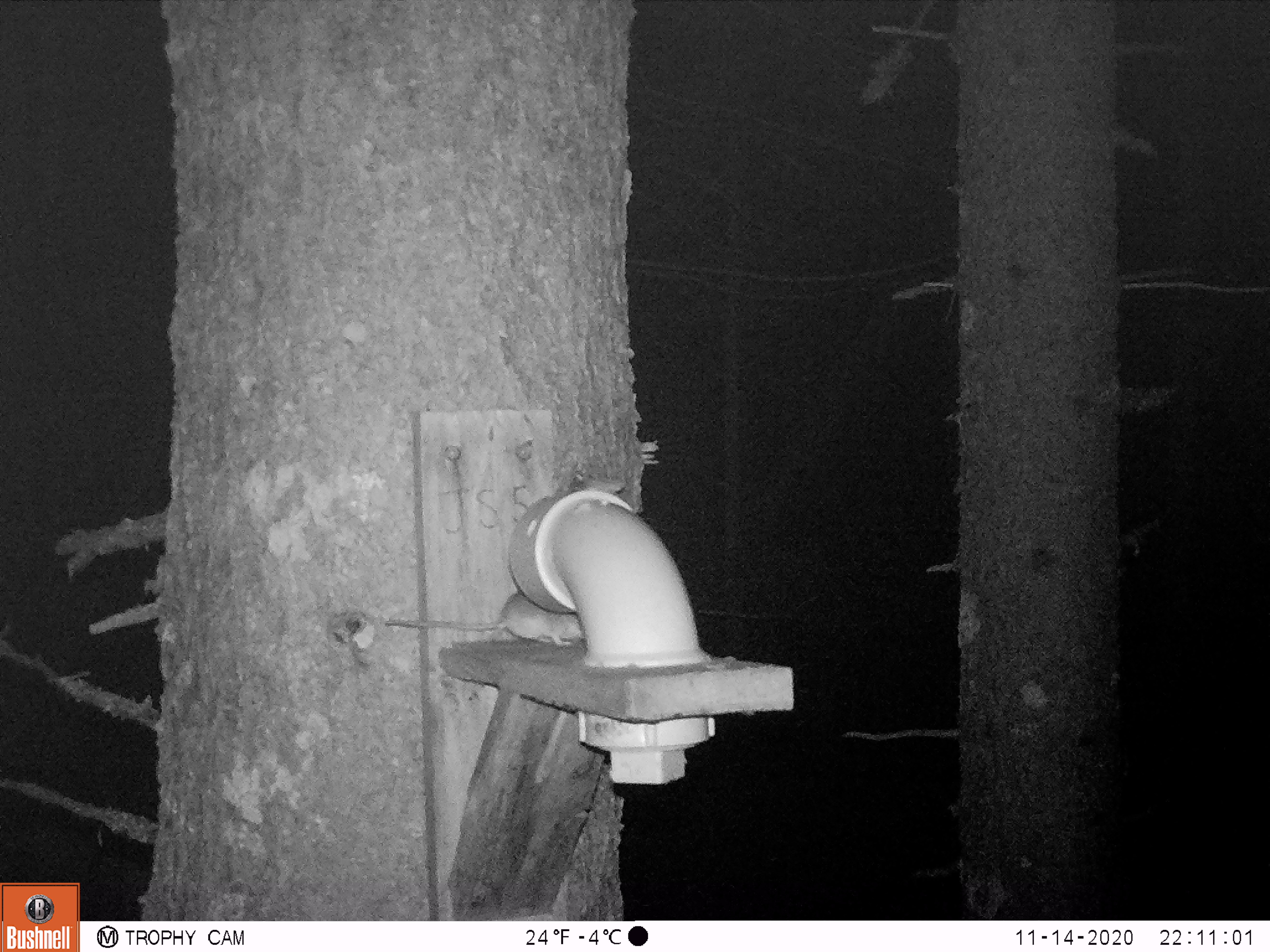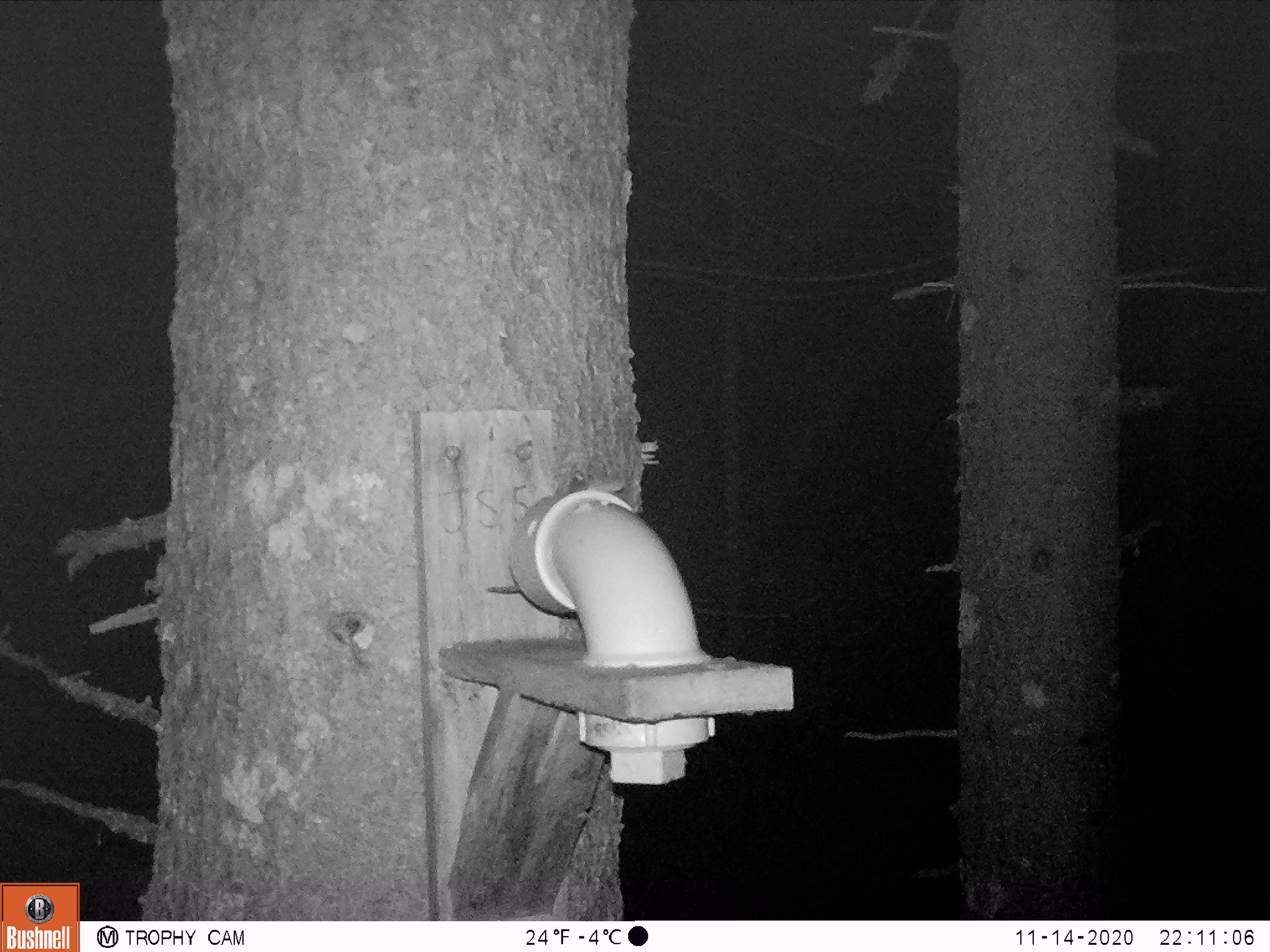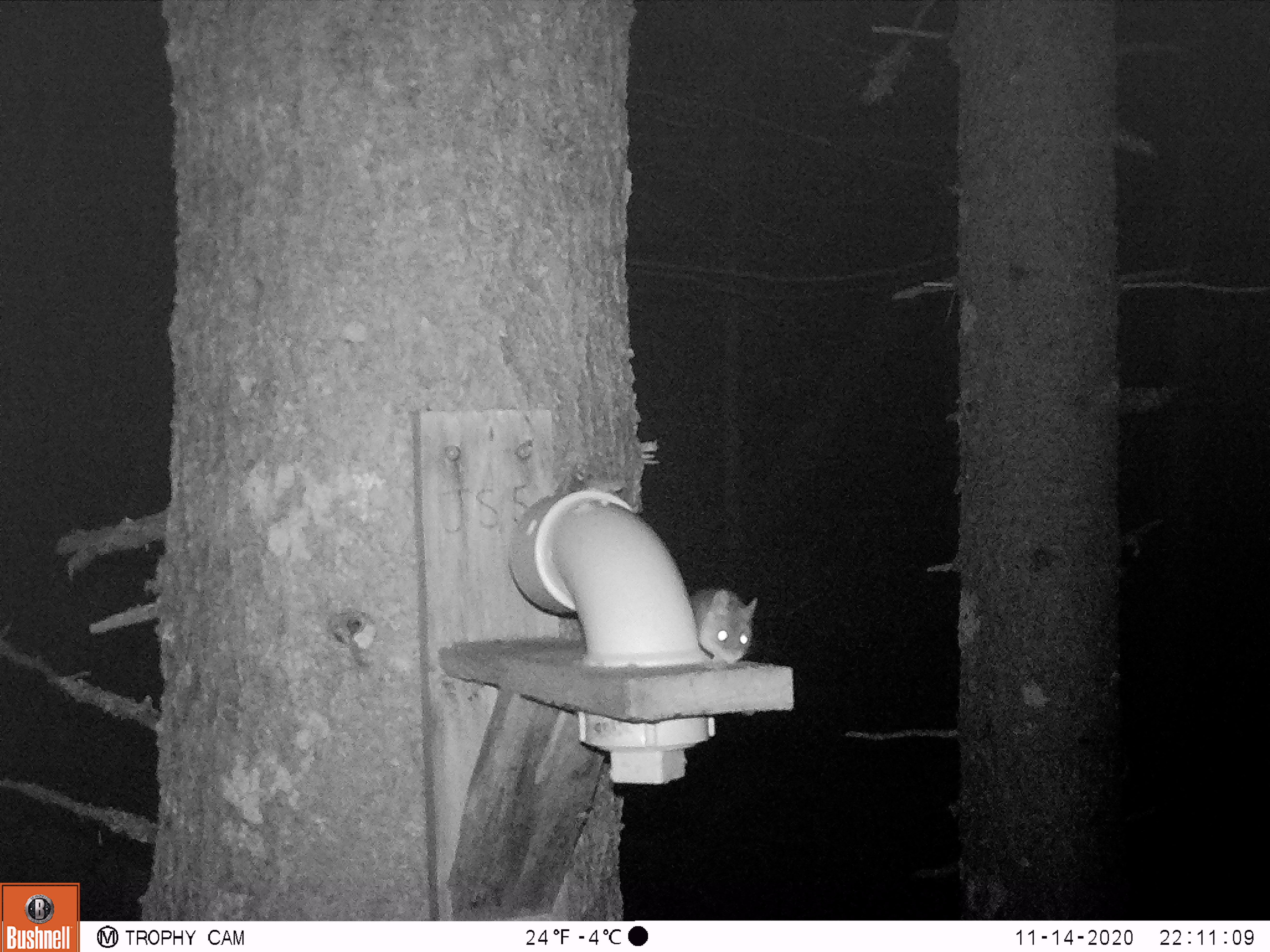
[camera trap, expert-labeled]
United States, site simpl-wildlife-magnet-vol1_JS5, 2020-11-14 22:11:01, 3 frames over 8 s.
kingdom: Animalia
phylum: Chordata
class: Mammalia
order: Rodentia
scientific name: Rodentia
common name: mouse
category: mouse sp.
Mouse sp. (mouse) (Rodentia).